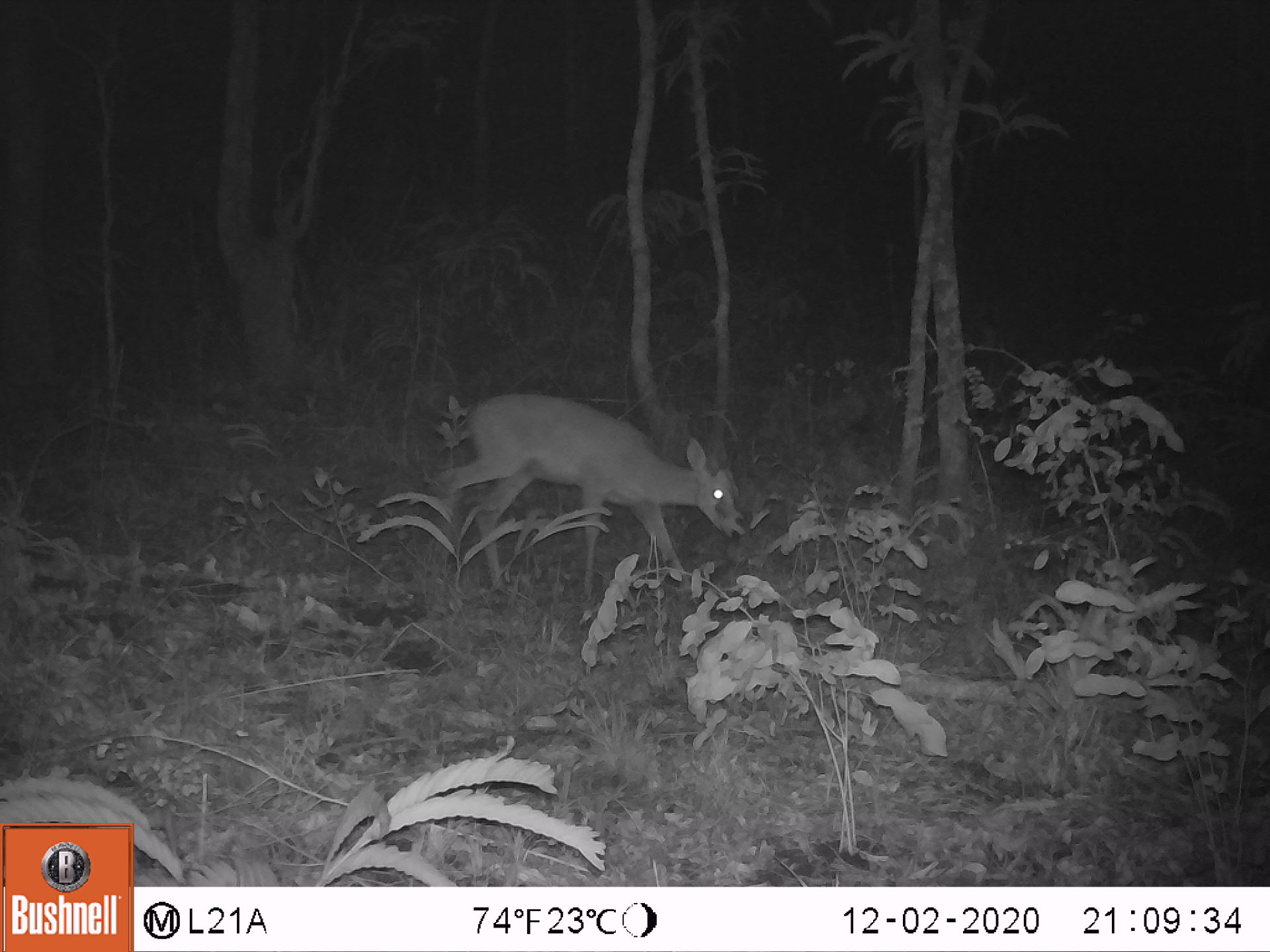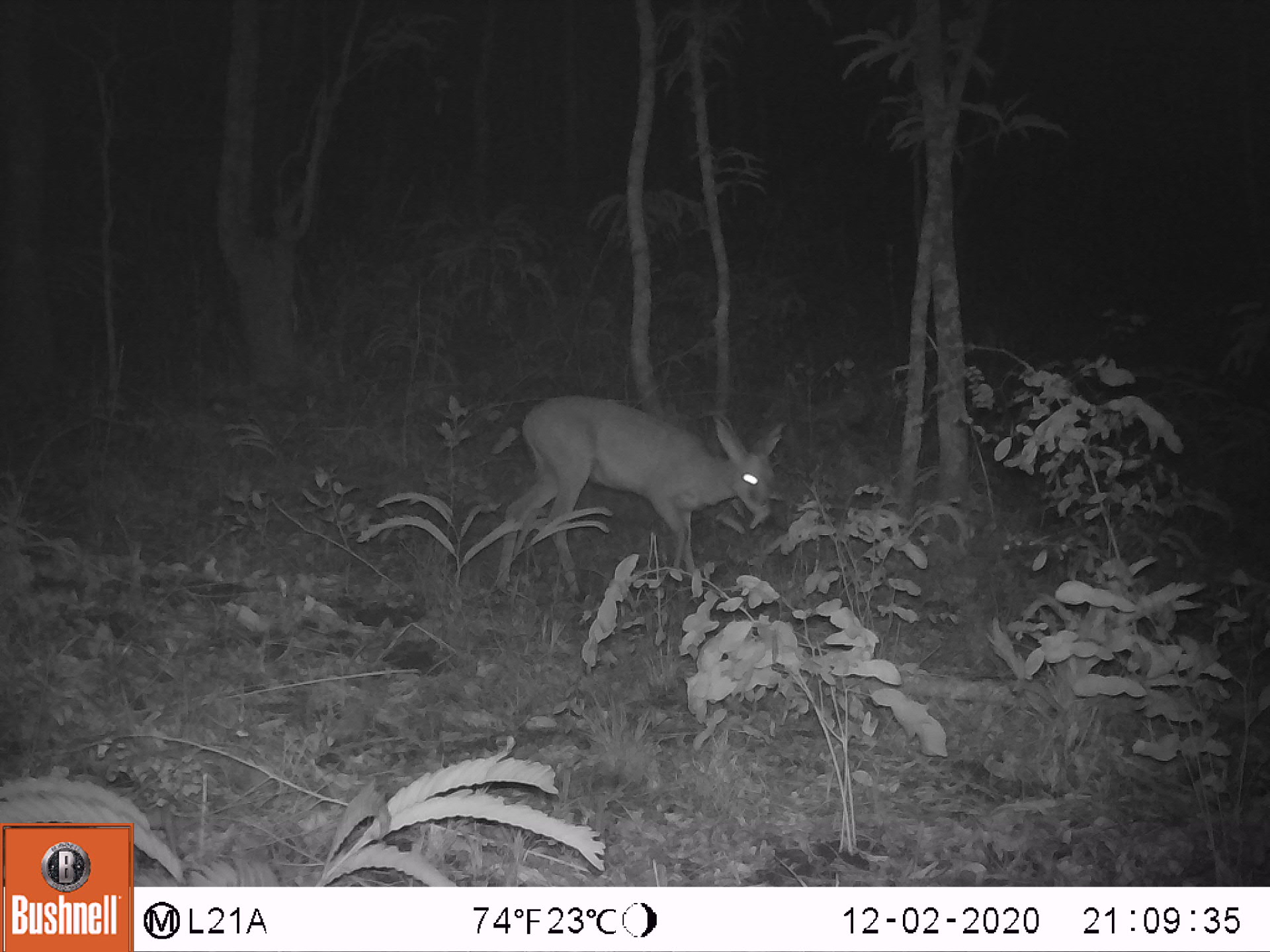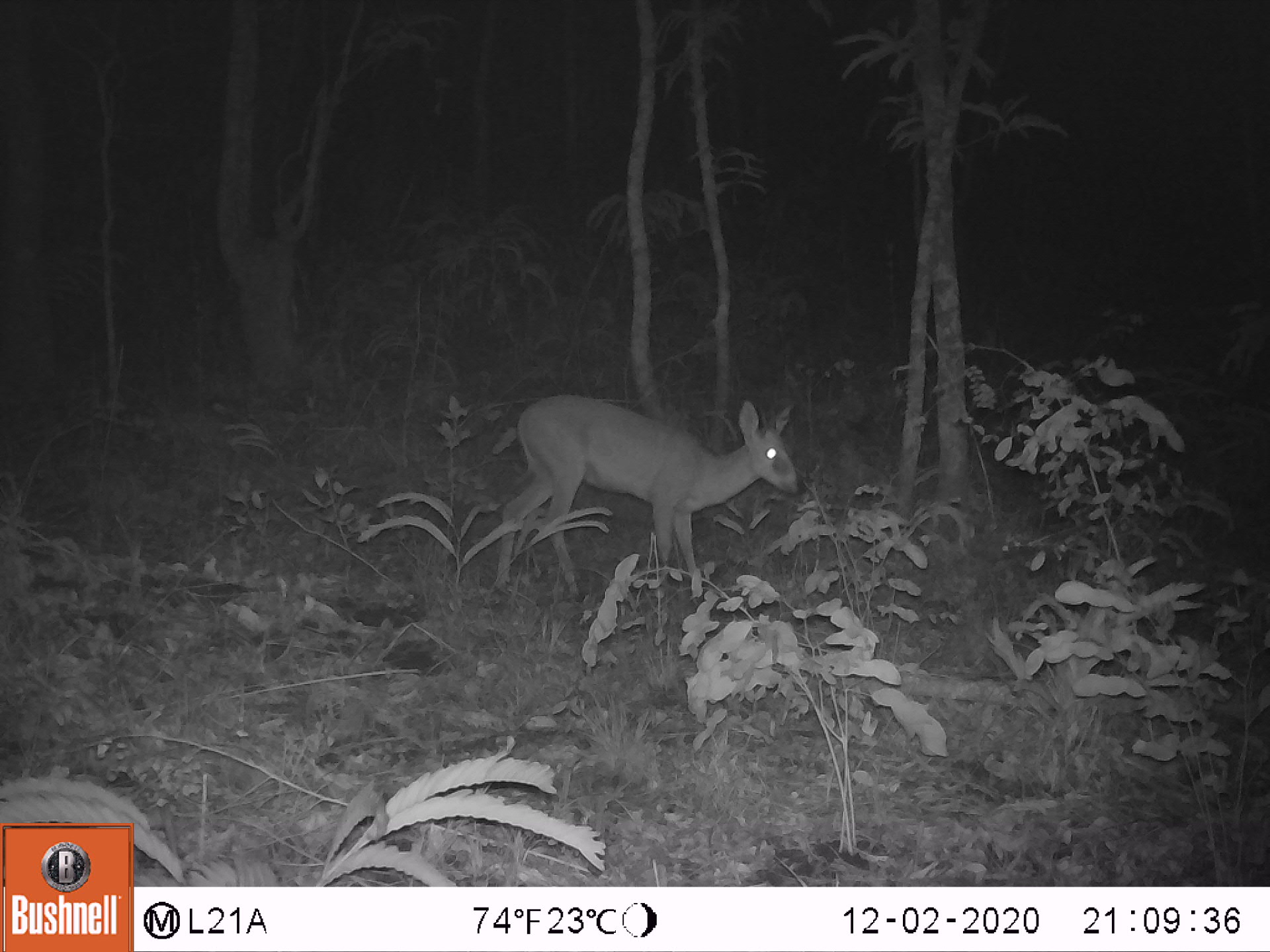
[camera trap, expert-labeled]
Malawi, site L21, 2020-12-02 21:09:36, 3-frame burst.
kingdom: Animalia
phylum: Chordata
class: Mammalia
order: Artiodactyla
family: Bovidae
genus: Sylvicapra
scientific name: Sylvicapra grimmia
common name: common duiker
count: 1